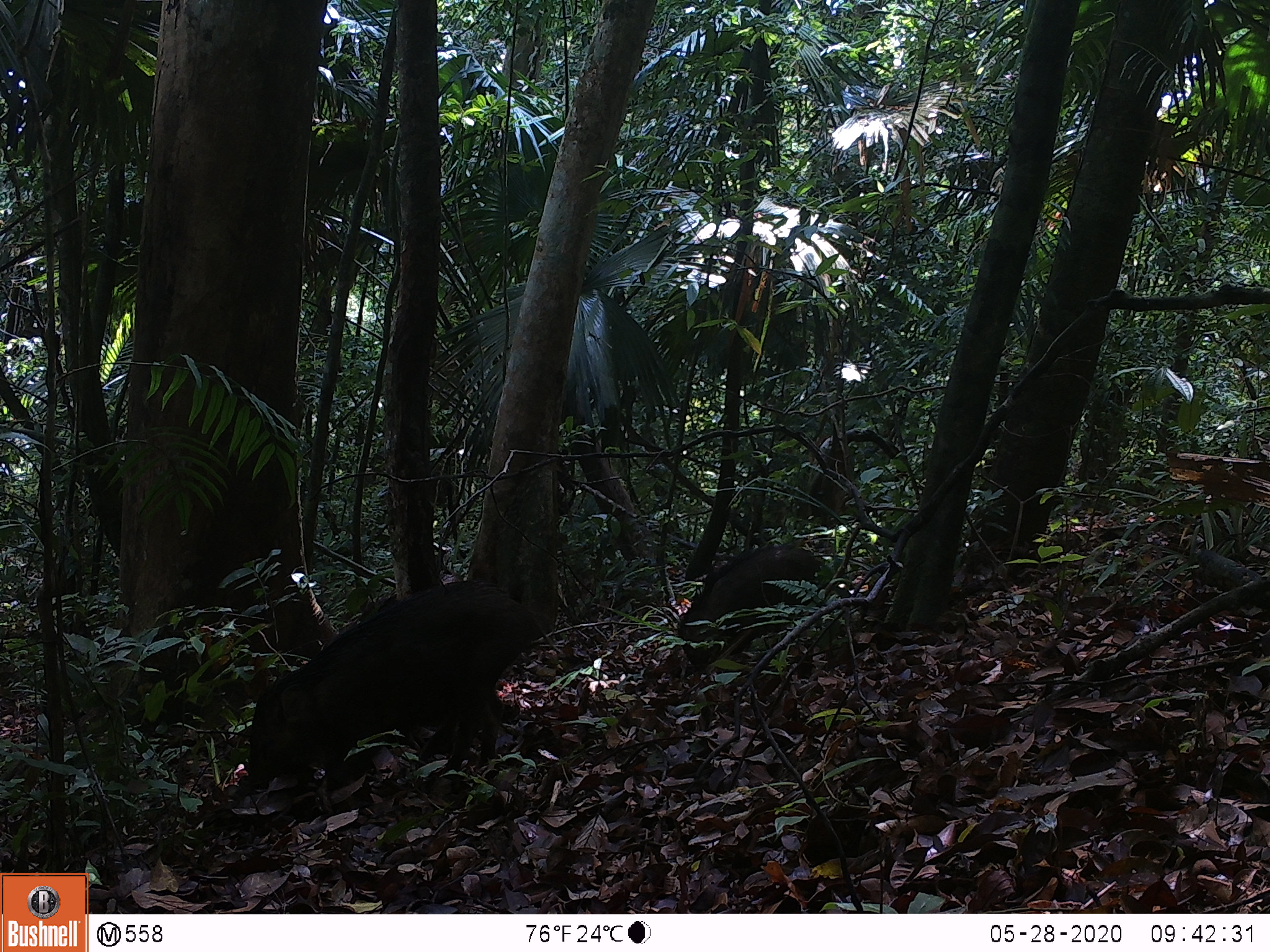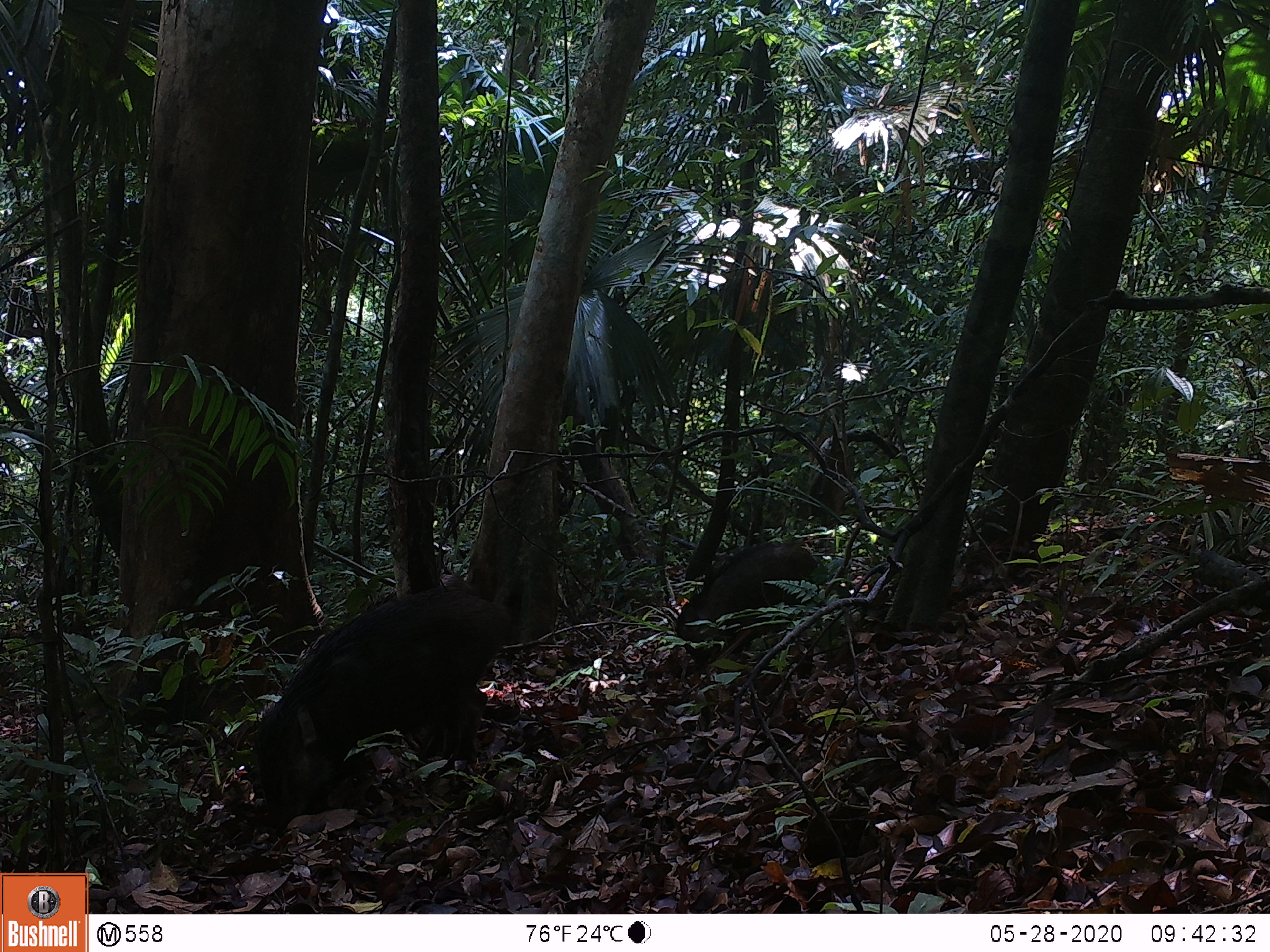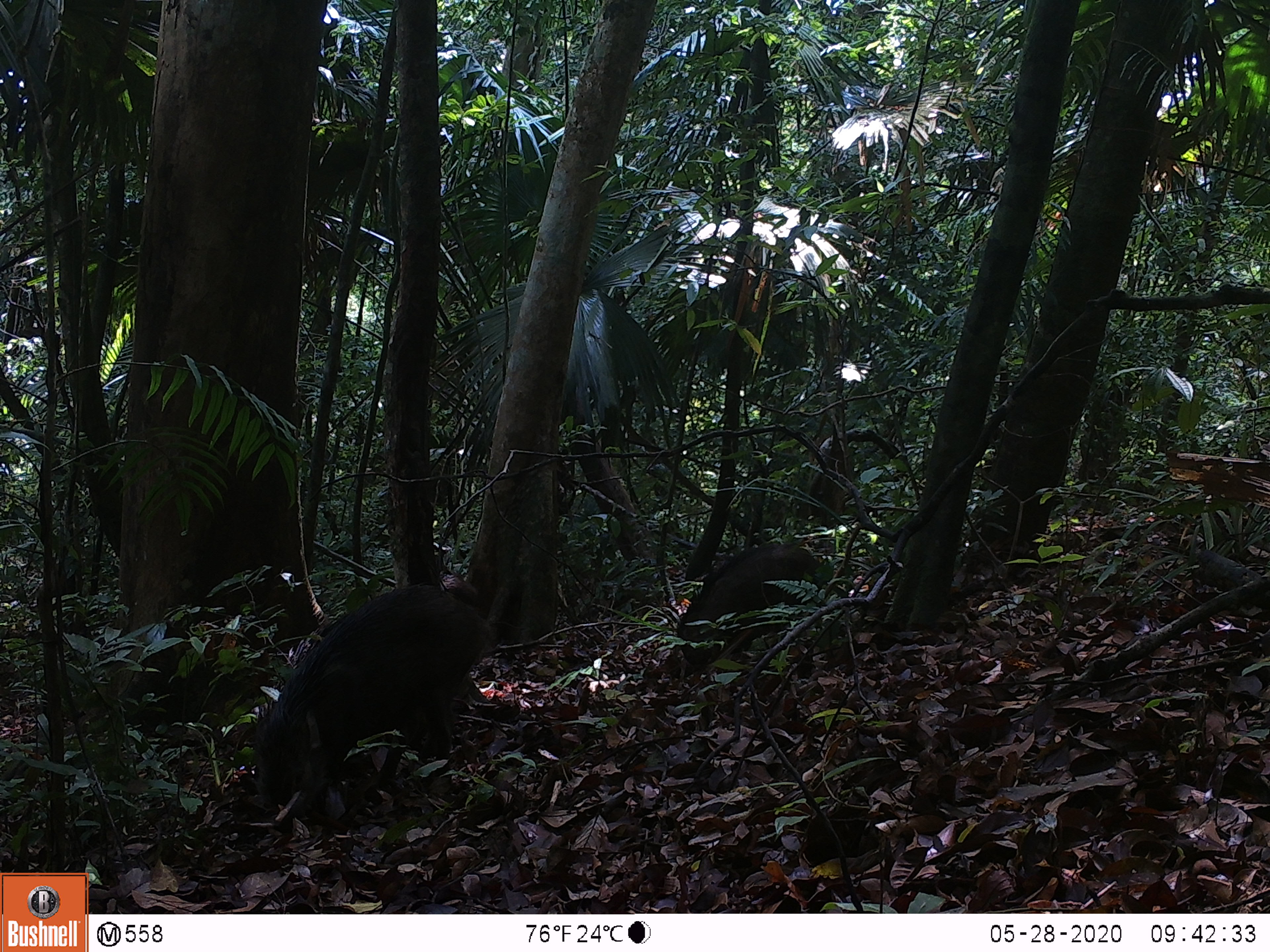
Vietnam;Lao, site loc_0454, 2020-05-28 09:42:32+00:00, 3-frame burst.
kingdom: Animalia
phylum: Chordata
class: Mammalia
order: Artiodactyla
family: Suidae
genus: Sus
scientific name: Sus scrofa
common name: eurasian wild pig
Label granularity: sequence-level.